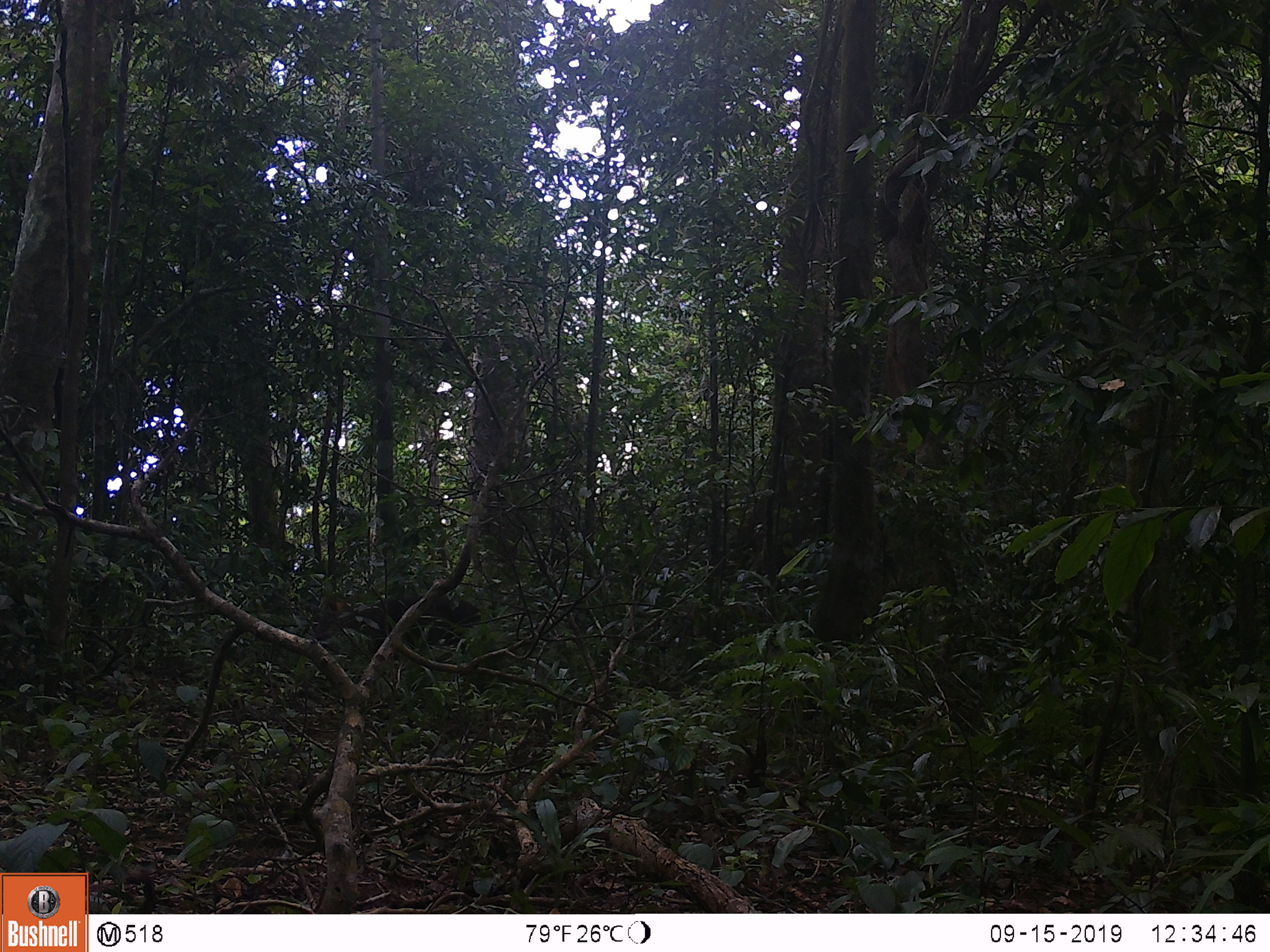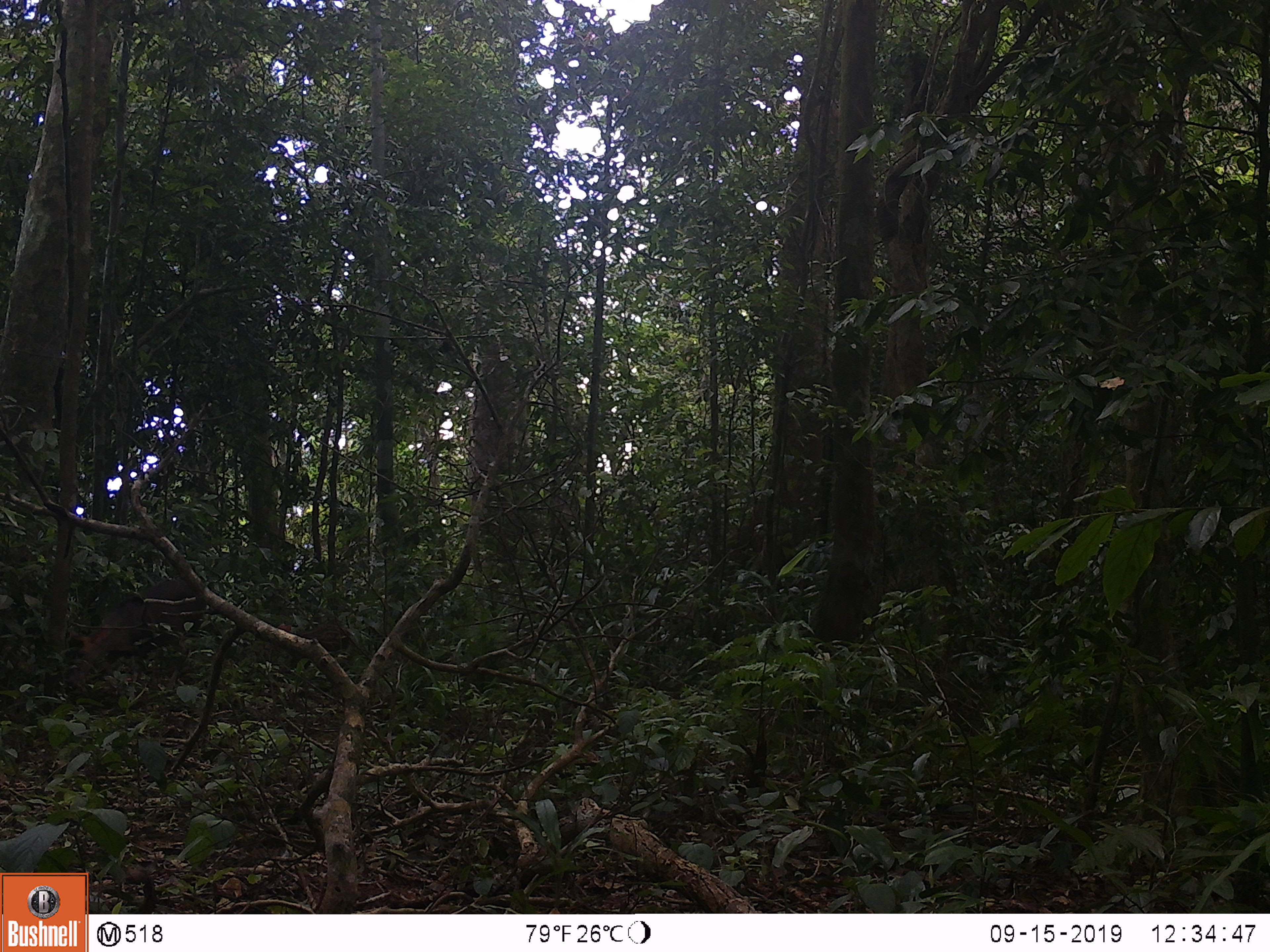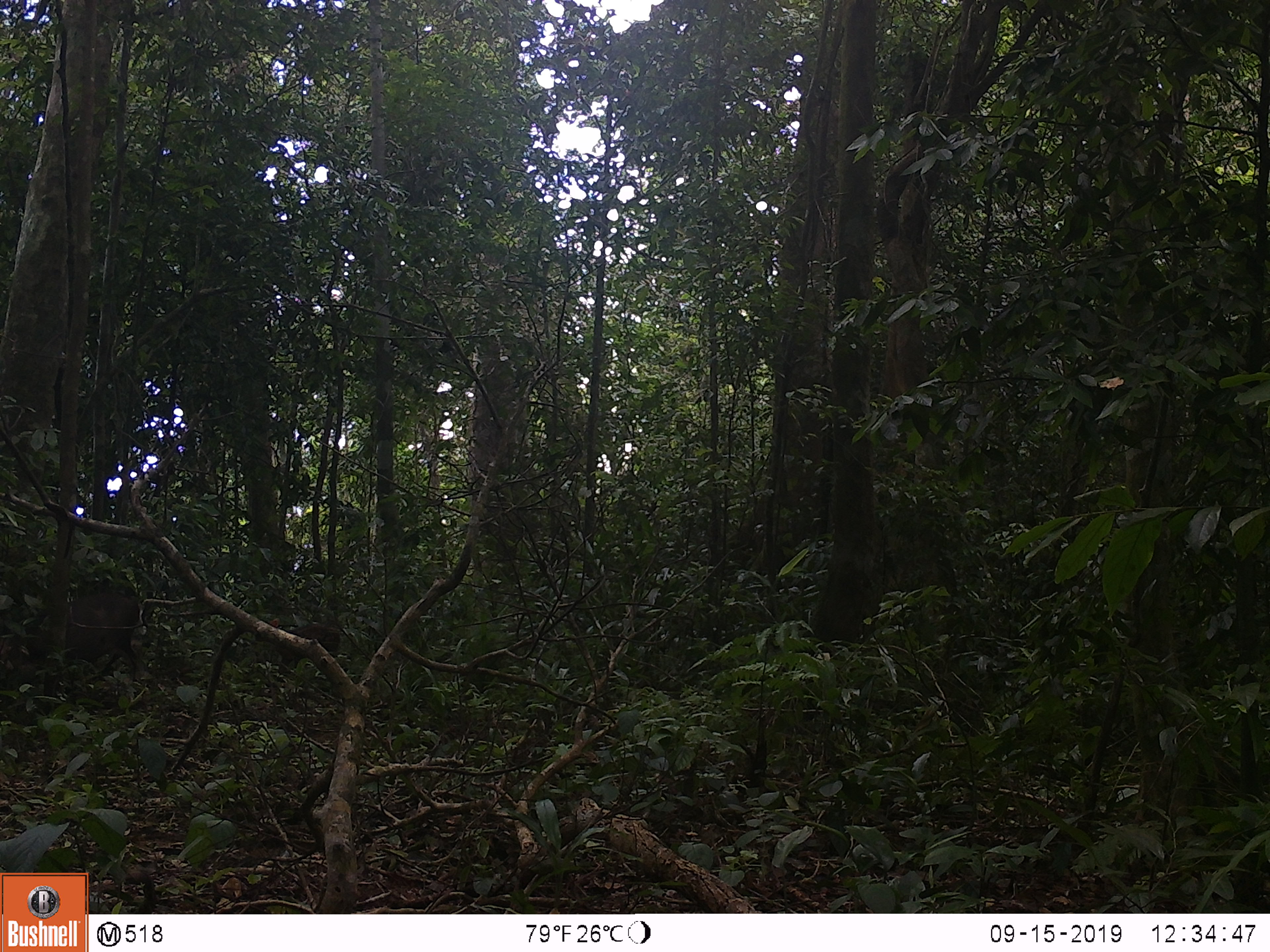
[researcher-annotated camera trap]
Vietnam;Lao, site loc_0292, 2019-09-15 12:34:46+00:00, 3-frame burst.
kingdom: Animalia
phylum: Chordata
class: Mammalia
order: Artiodactyla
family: Cervidae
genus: Muntiacus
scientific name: Muntiacus rooseveltorum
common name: roosevelt's muntjac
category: roosevelts muntjac group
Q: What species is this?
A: Roosevelts muntjac group (roosevelt's muntjac) (Muntiacus rooseveltorum).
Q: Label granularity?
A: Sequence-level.